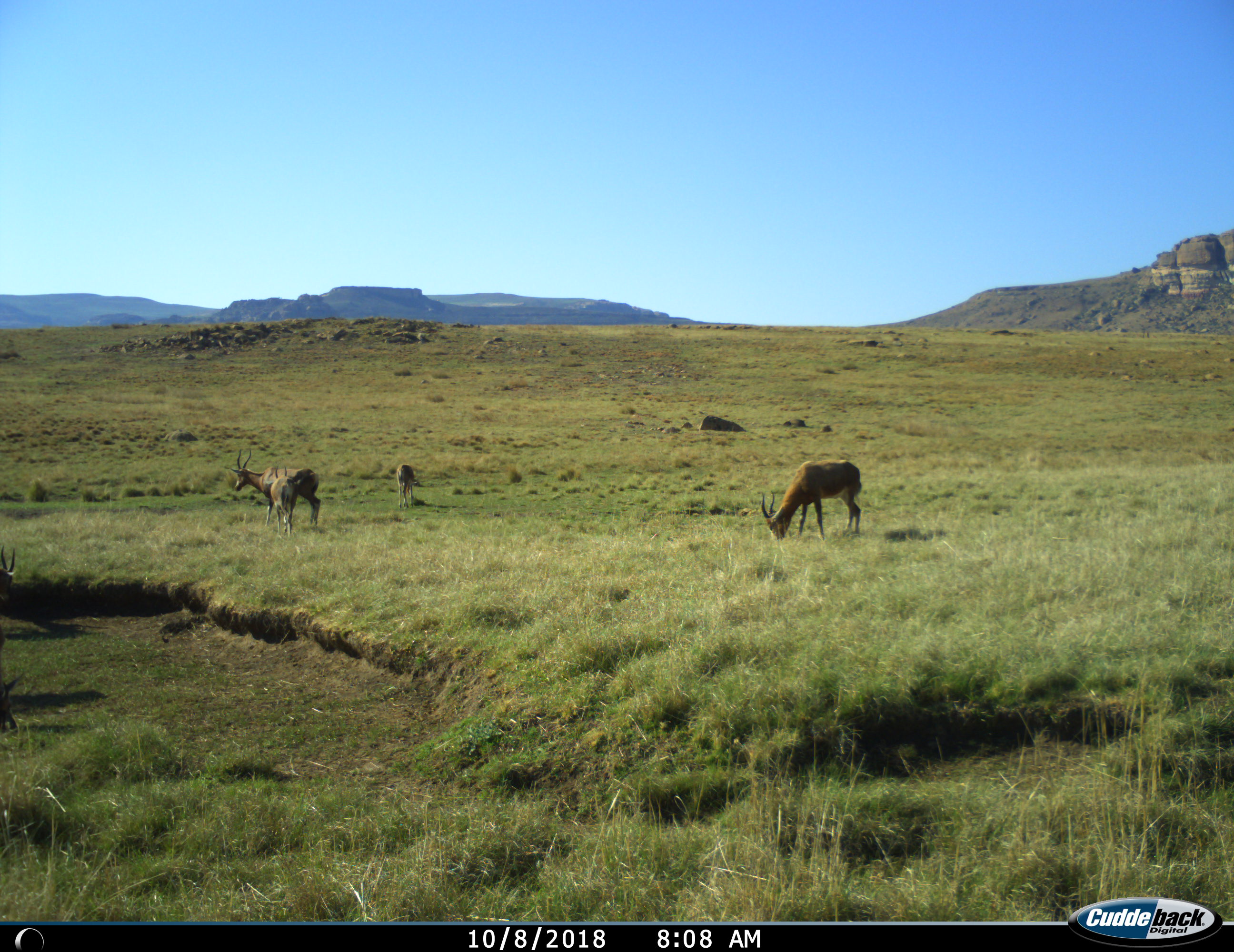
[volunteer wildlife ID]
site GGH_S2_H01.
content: unidentified animal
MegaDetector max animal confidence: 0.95